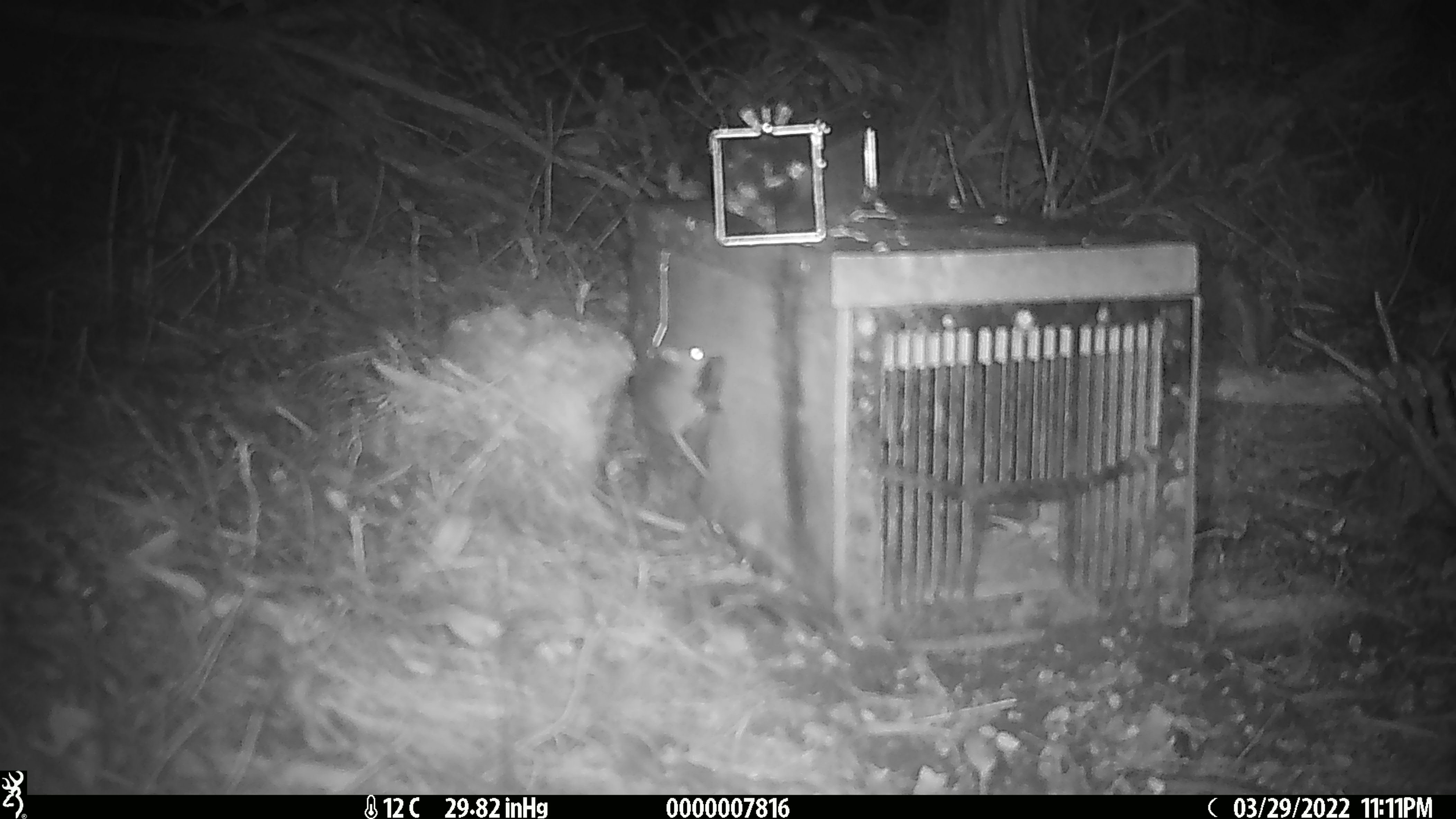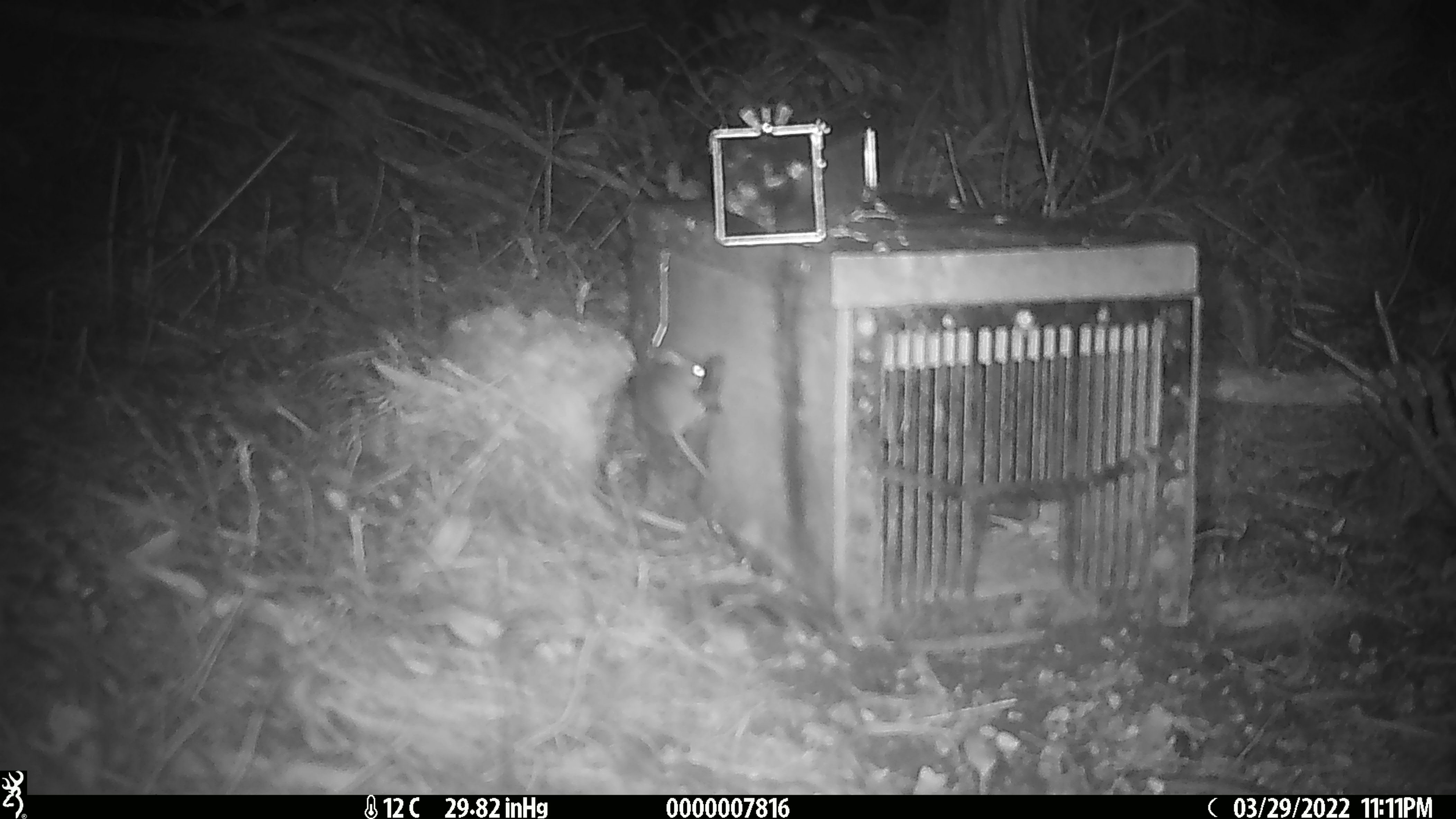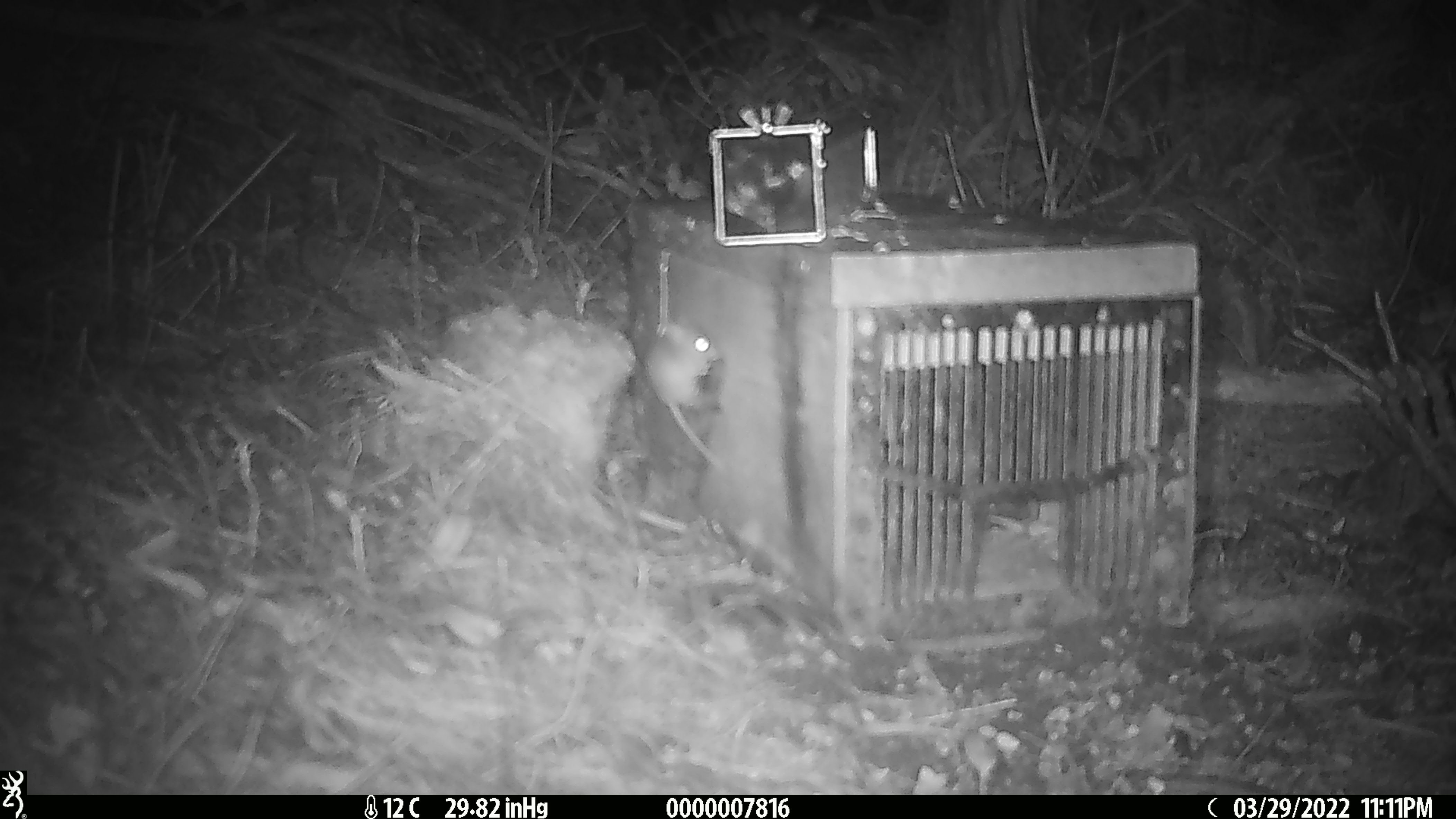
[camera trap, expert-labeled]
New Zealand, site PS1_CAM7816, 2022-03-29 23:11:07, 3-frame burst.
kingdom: Animalia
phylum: Chordata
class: Mammalia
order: Rodentia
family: Muridae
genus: Mus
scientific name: Mus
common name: mouse